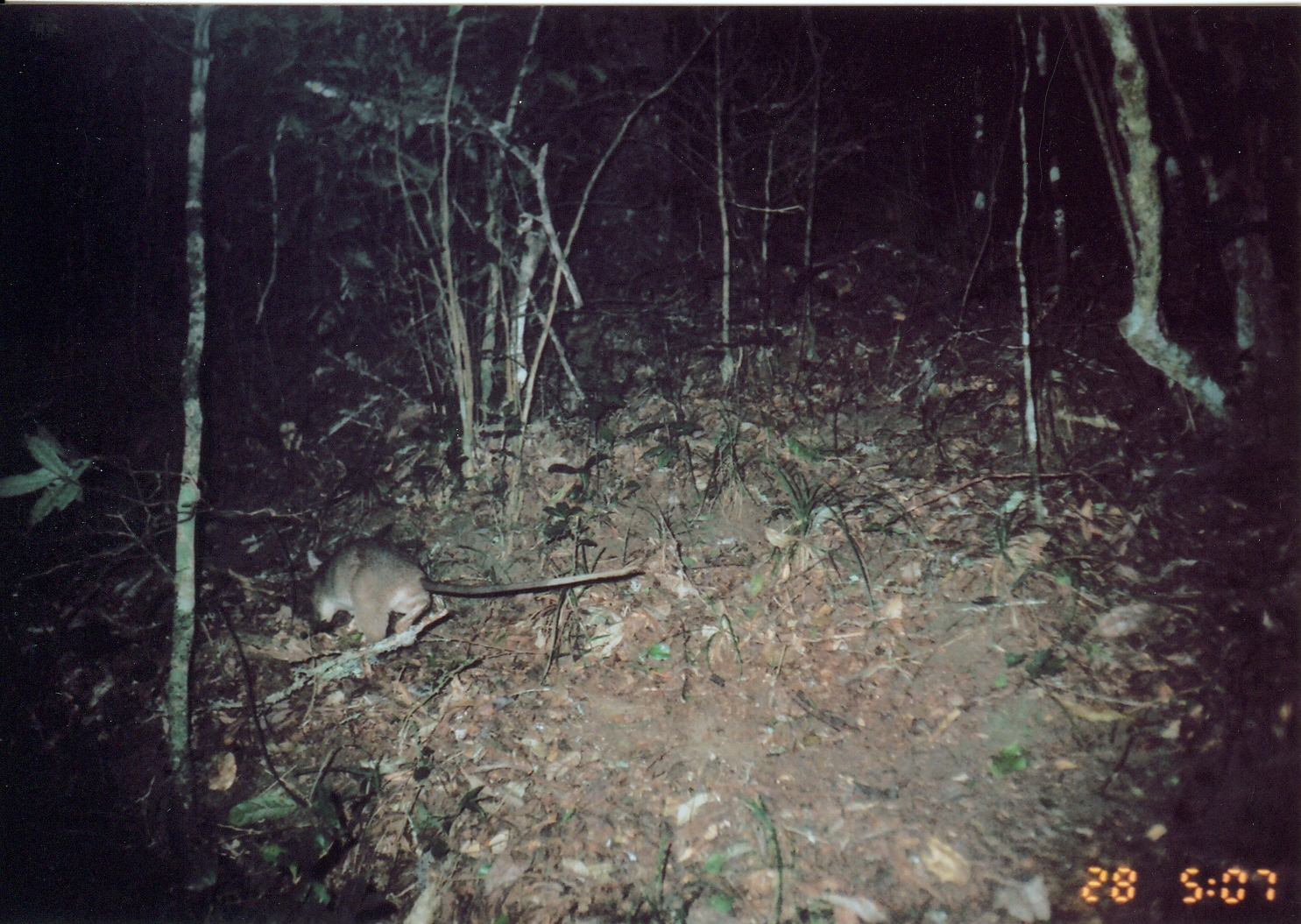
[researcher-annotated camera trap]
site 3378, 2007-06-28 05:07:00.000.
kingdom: Animalia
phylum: Chordata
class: Mammalia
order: Rodentia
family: Nesomyidae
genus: Cricetomys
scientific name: Cricetomys gambianus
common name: african giant pouched rat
Cricetomys gambianus (african giant pouched rat), count 1.